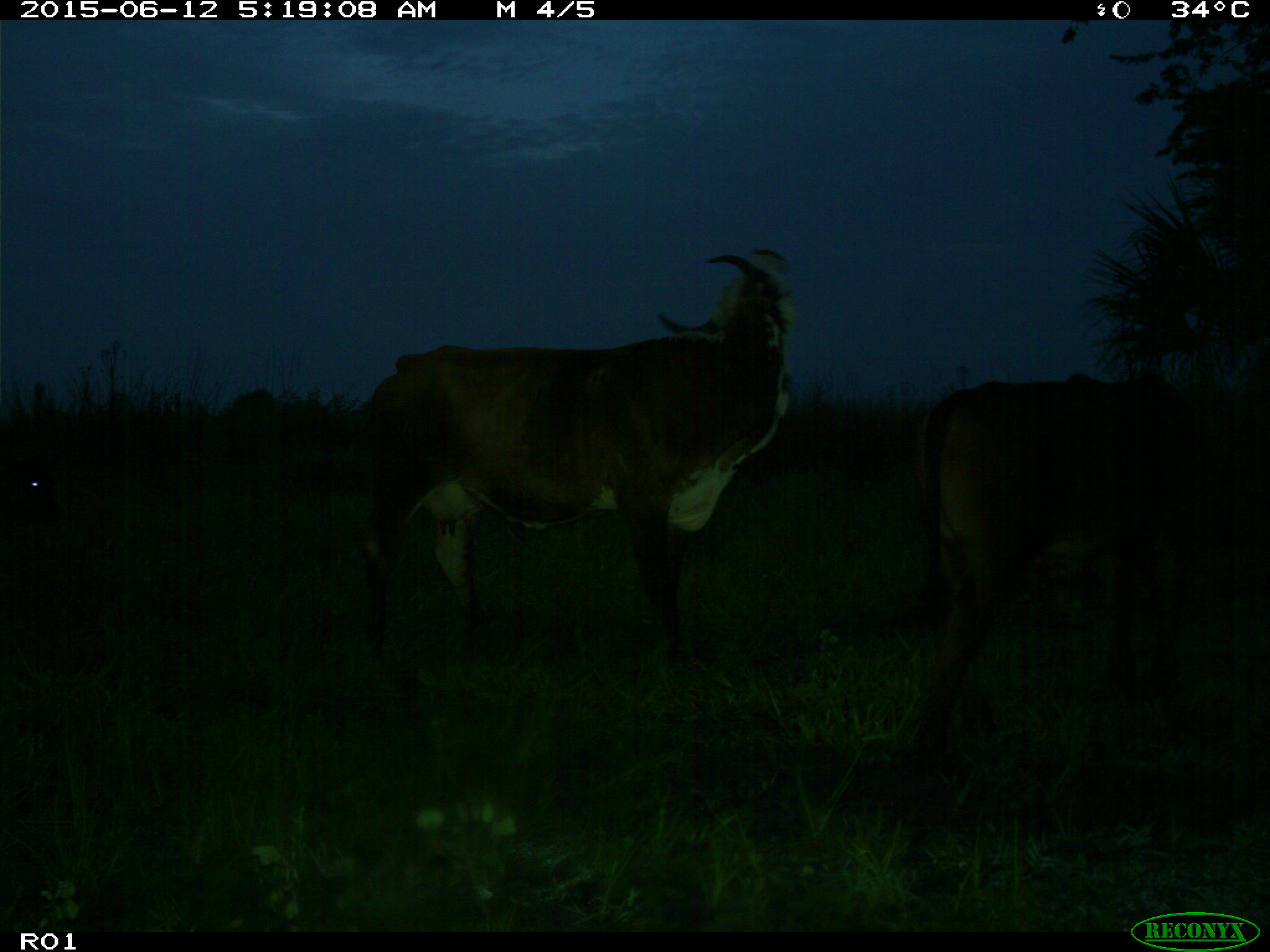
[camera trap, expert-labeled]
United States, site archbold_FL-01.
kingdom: Animalia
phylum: Chordata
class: Mammalia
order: Artiodactyla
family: Bovidae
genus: Bos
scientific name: Bos taurus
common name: domestic cow